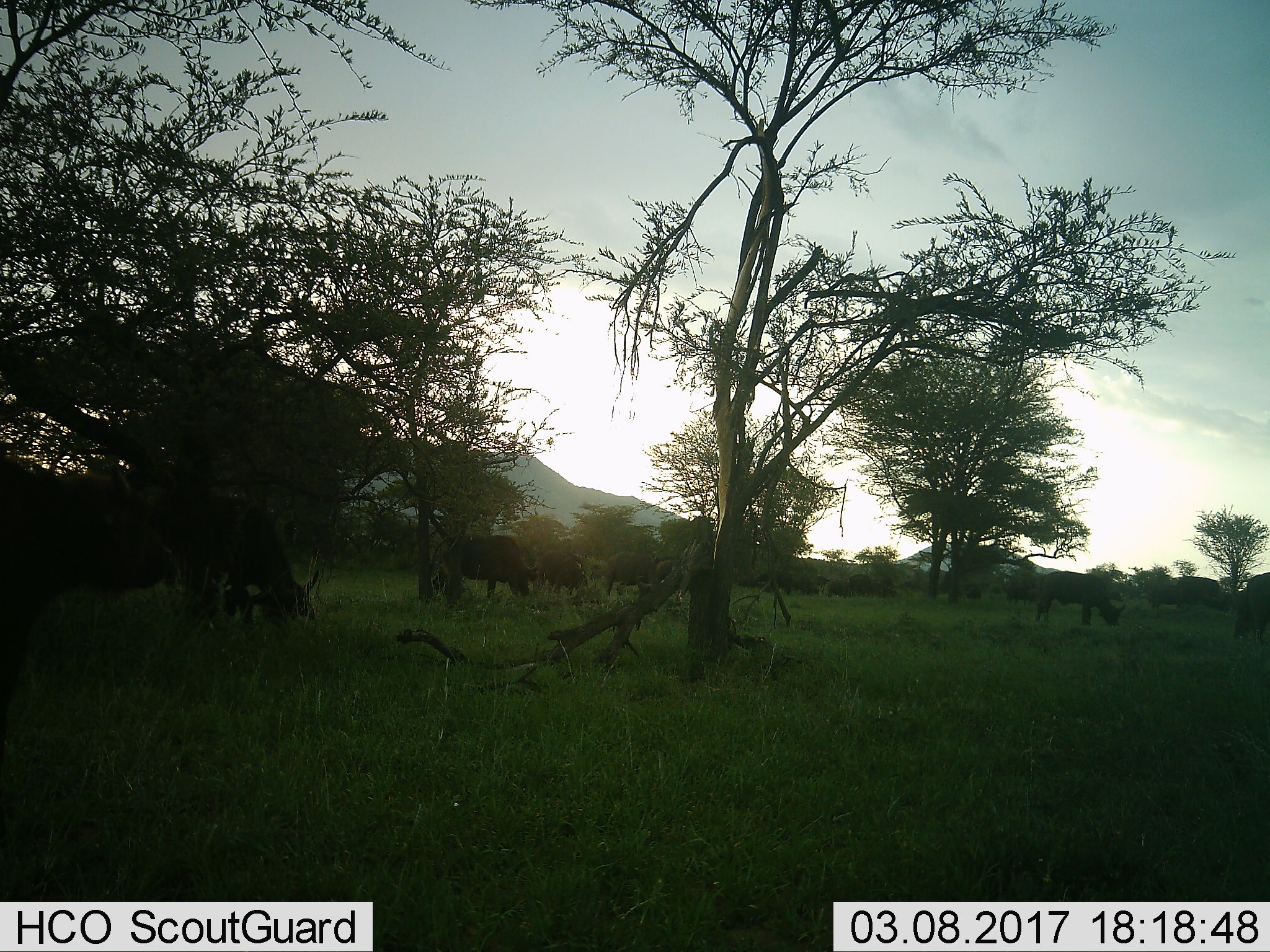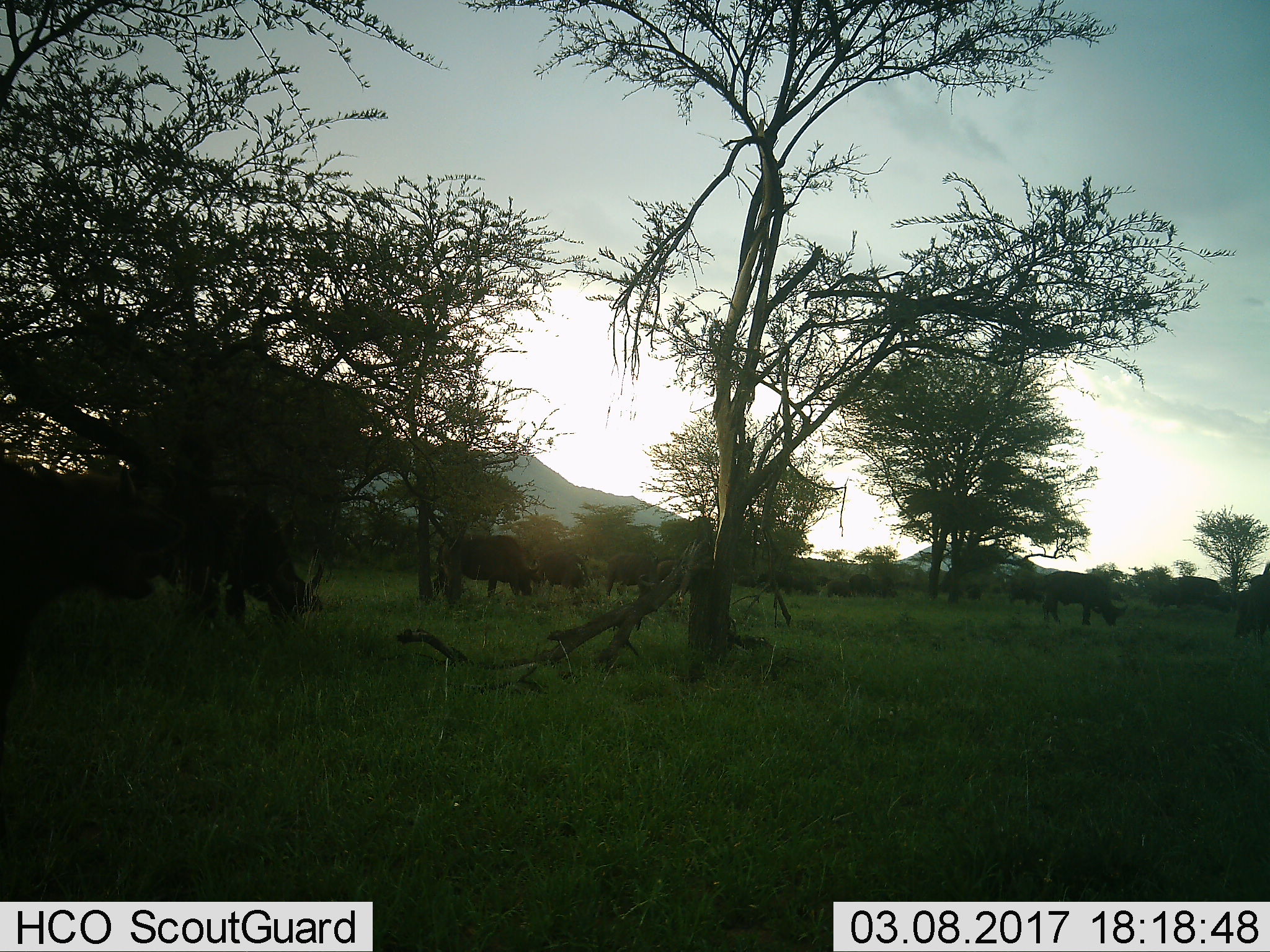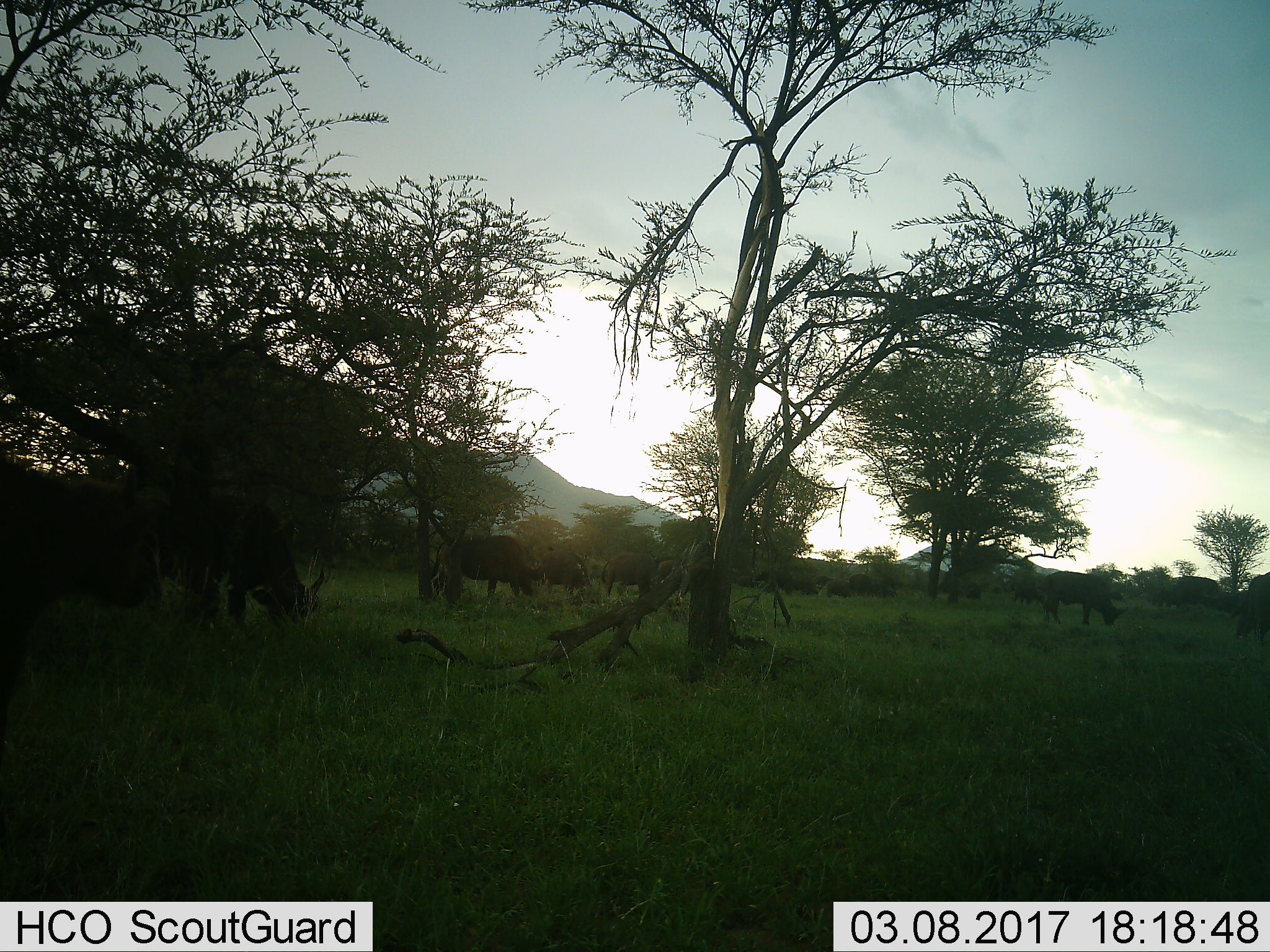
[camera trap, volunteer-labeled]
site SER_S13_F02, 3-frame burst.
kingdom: Animalia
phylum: Chordata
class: Mammalia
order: Artiodactyla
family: Bovidae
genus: Syncerus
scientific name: Syncerus caffer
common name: african buffalo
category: buffalo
Buffalo (african buffalo) (Syncerus caffer), count 11-50. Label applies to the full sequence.